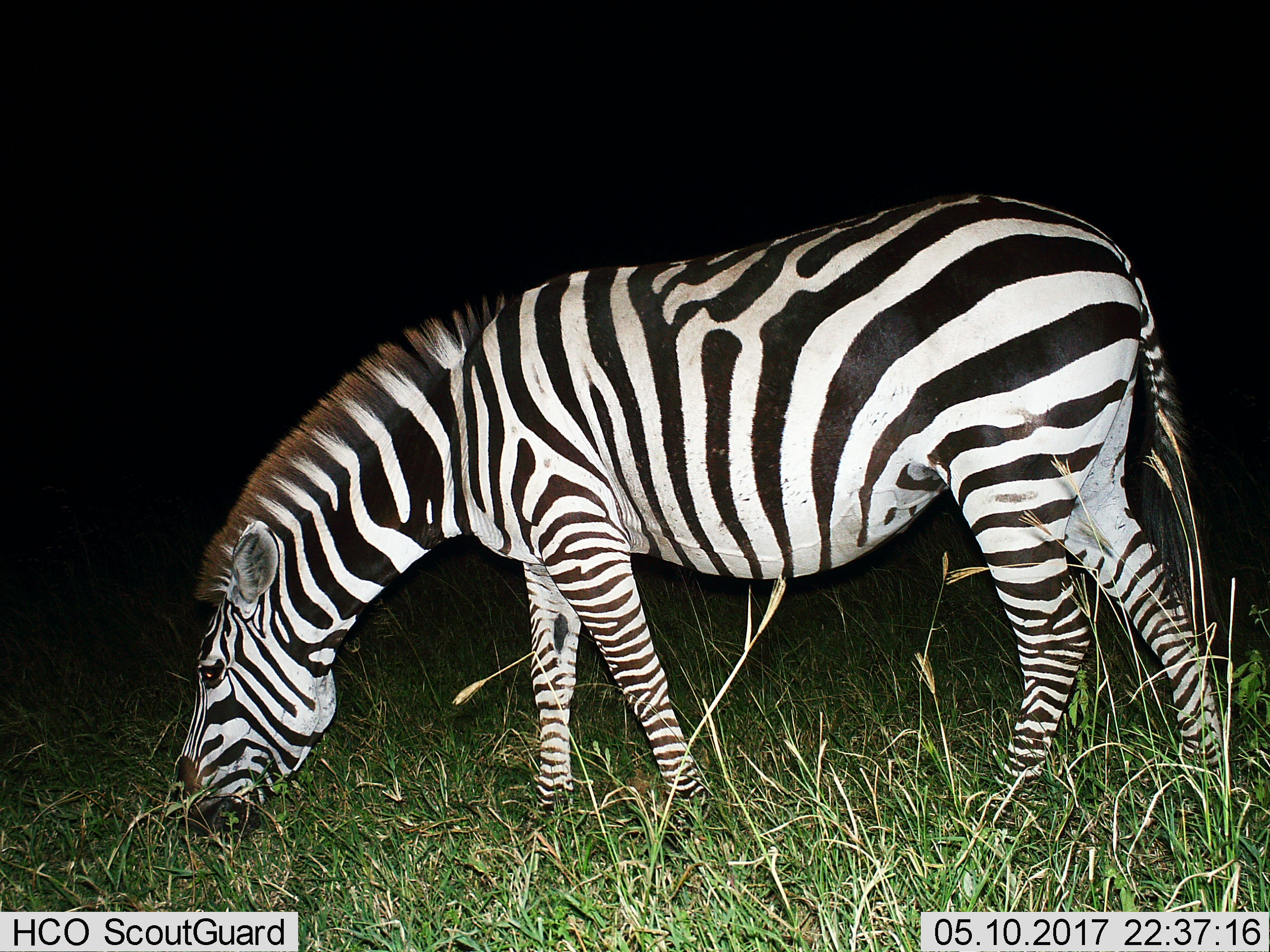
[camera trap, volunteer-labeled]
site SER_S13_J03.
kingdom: Animalia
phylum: Chordata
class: Mammalia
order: Perissodactyla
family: Equidae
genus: Equus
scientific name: Equus quagga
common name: plains zebra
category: zebraplains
Zebraplains (plains zebra) (Equus quagga), count 1. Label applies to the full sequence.